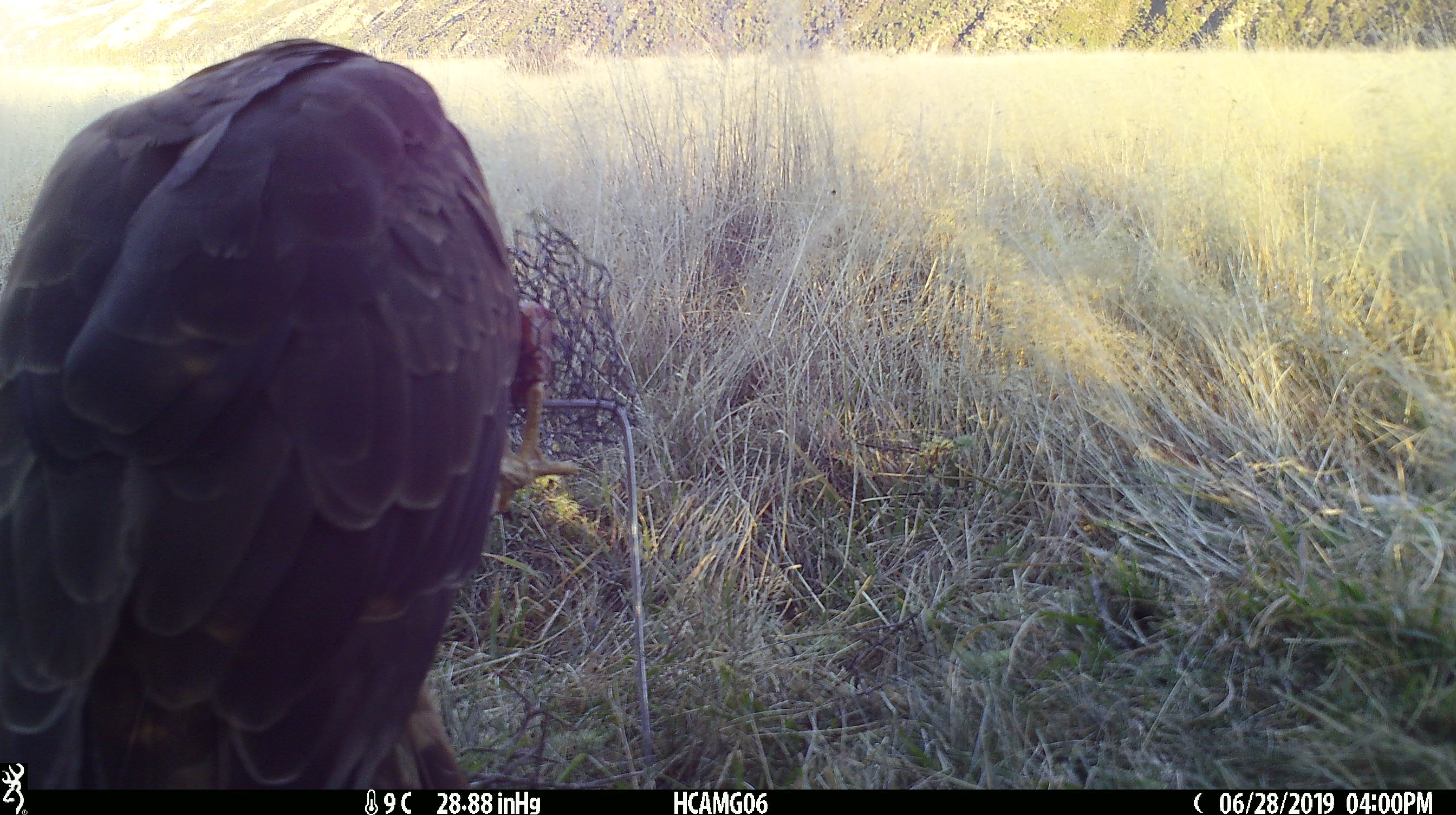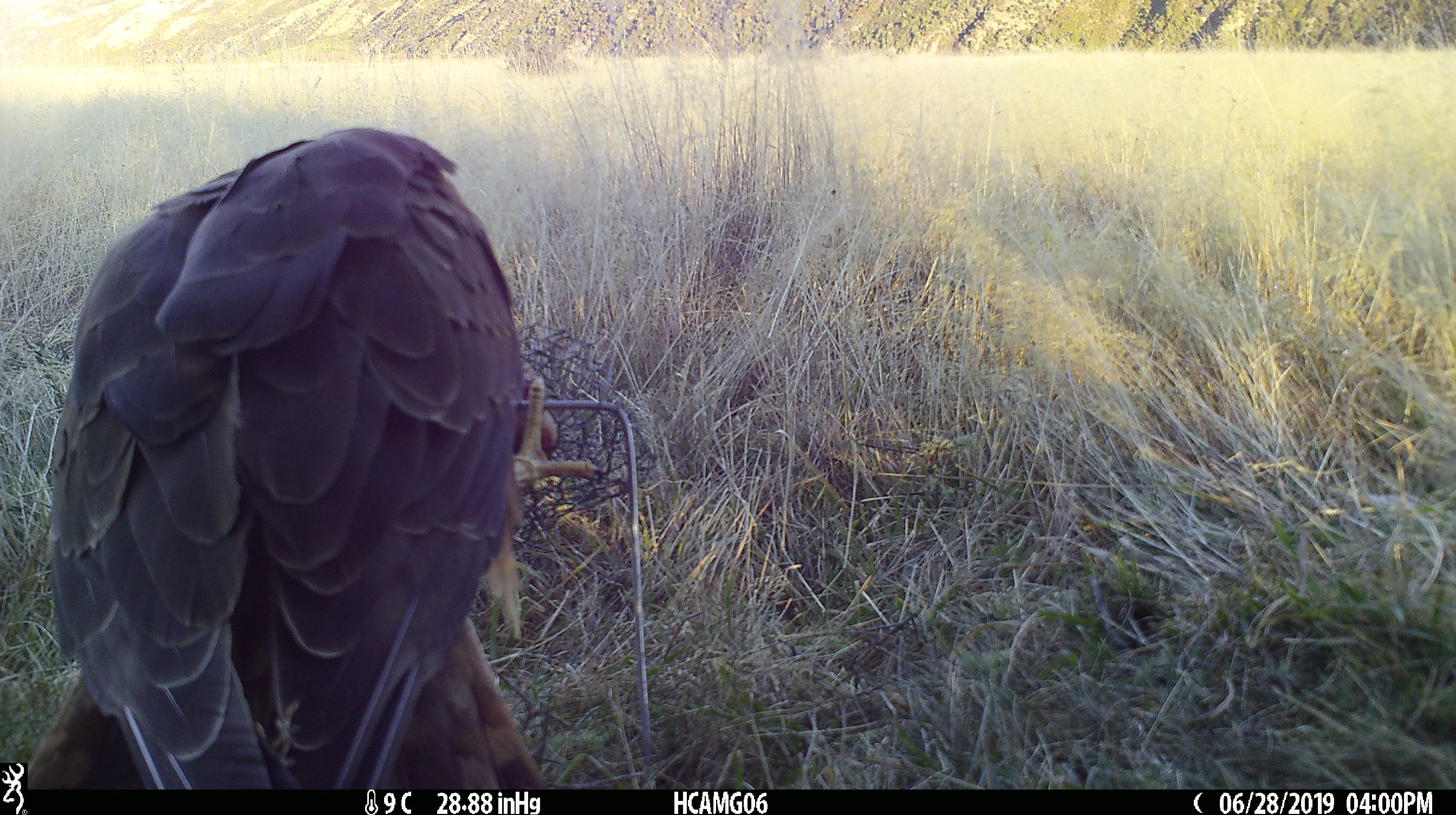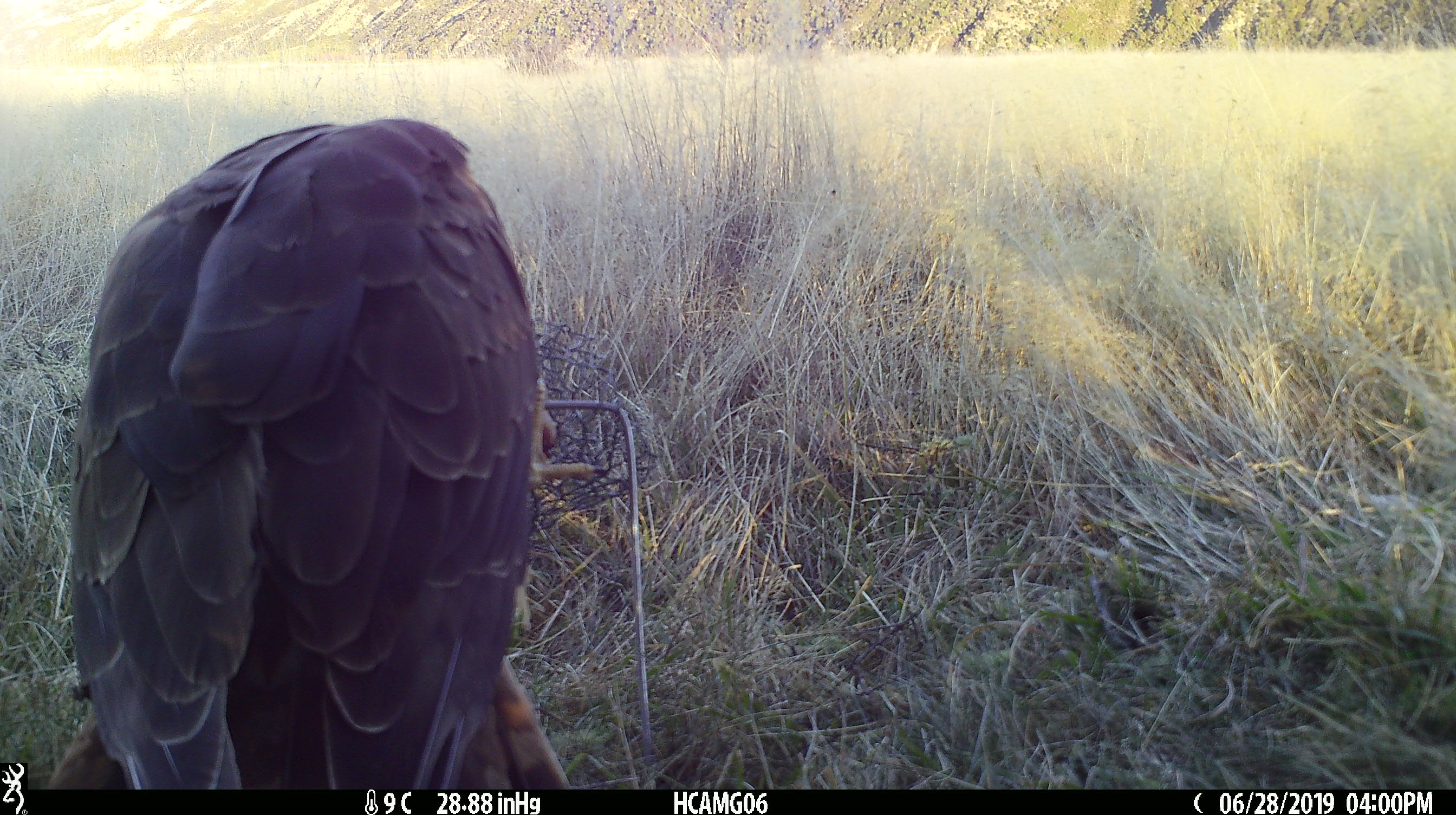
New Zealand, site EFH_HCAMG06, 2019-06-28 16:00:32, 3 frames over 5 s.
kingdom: Animalia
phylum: Chordata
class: Aves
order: Accipitriformes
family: Accipitridae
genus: Circus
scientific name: Circus approximans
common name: swamp harrier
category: harrier